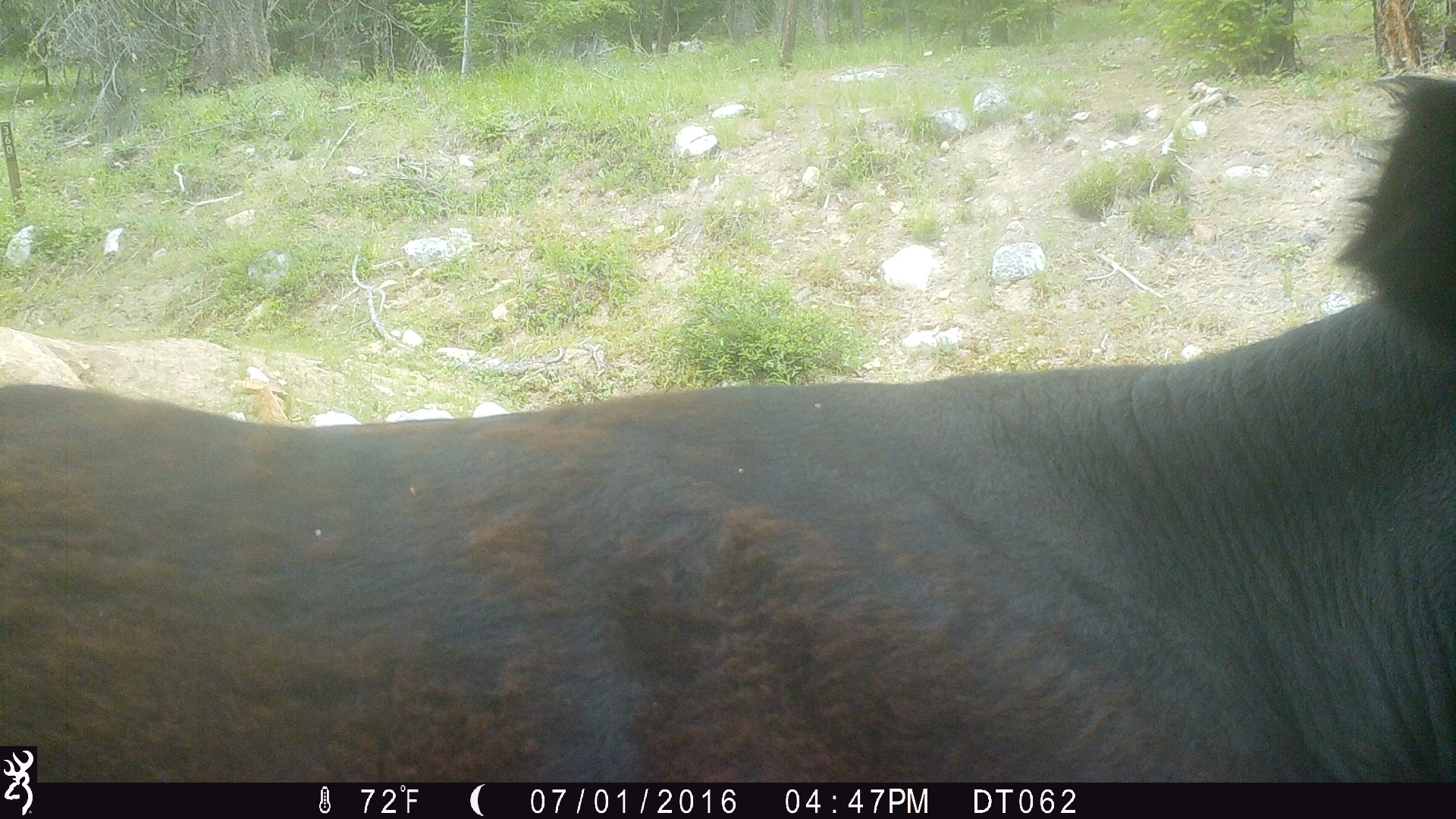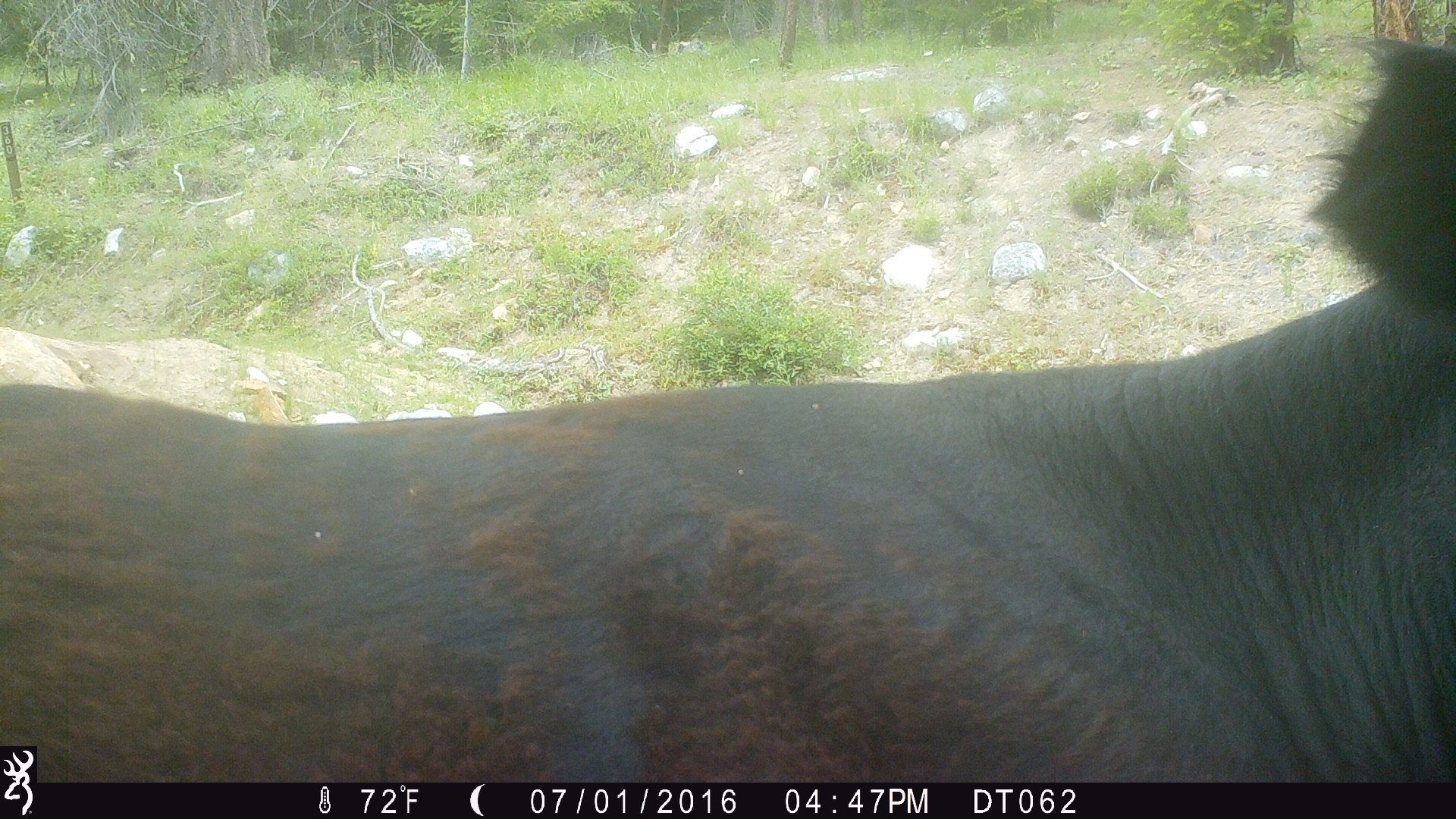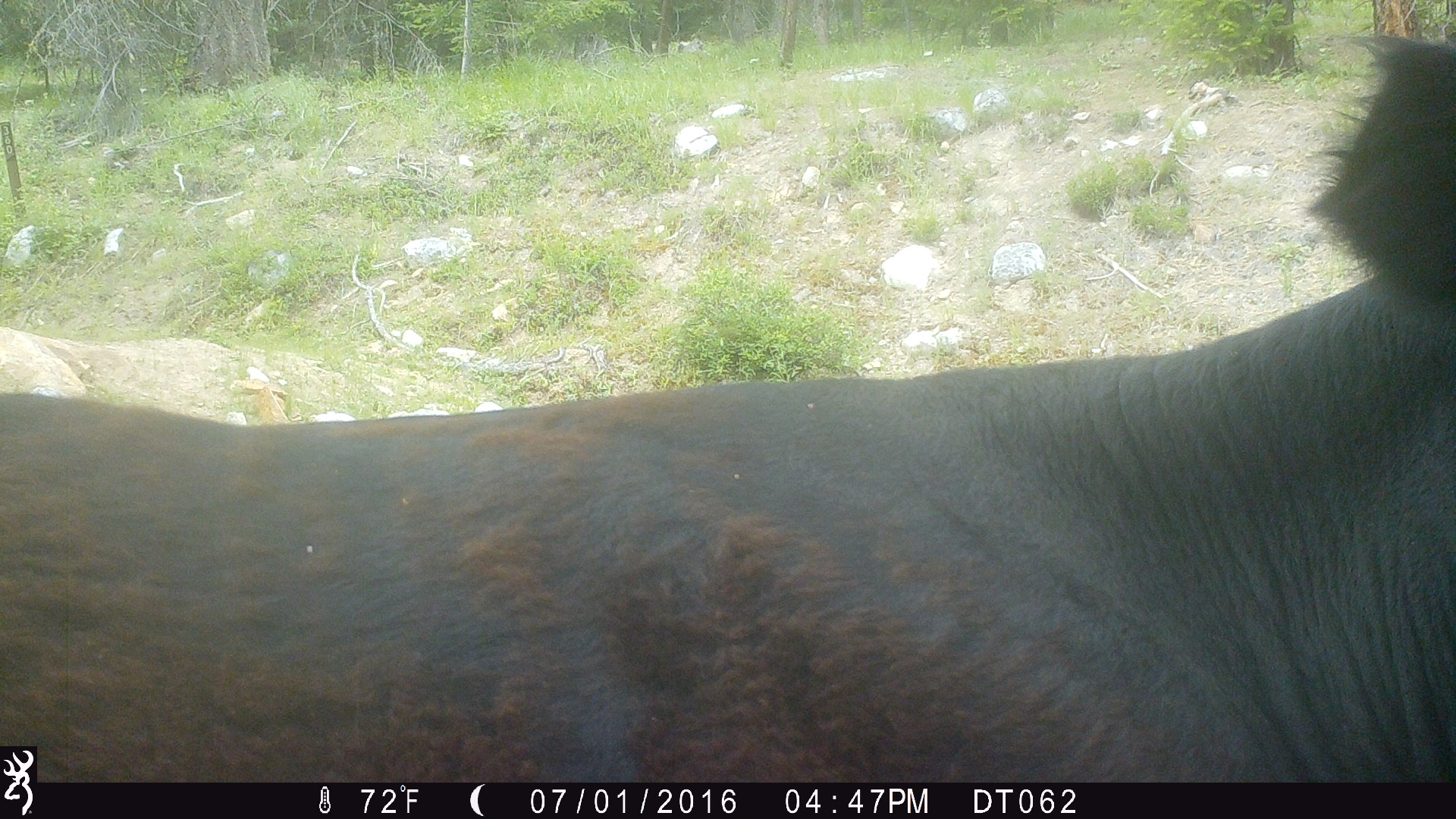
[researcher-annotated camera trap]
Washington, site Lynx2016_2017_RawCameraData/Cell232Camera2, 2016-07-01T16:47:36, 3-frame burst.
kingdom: Animalia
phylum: Chordata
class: Mammalia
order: Artiodactyla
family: Bovidae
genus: Bos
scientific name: Bos taurus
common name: domestic cattle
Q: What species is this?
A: Domestic cattle (Bos taurus).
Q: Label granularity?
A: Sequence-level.